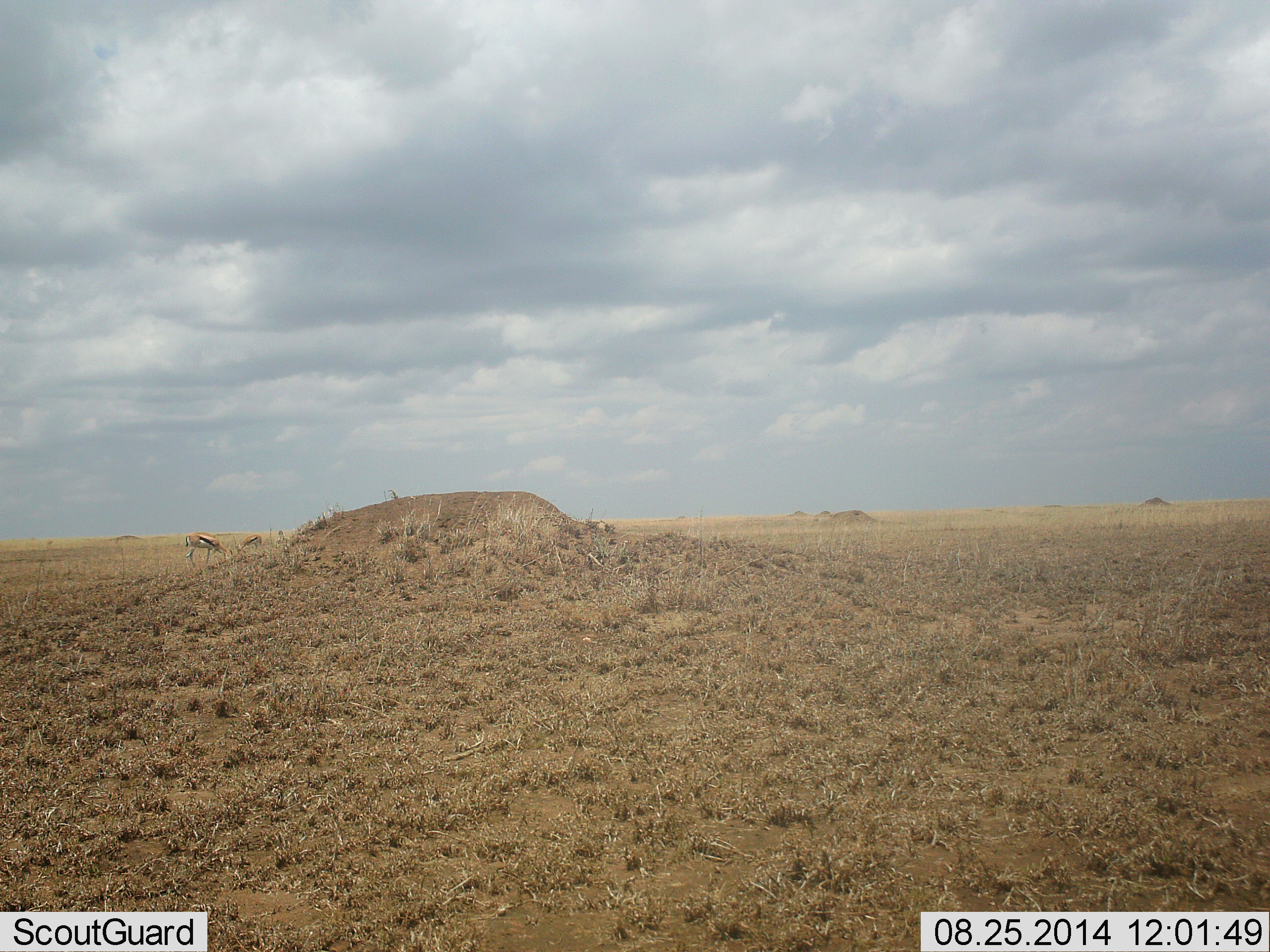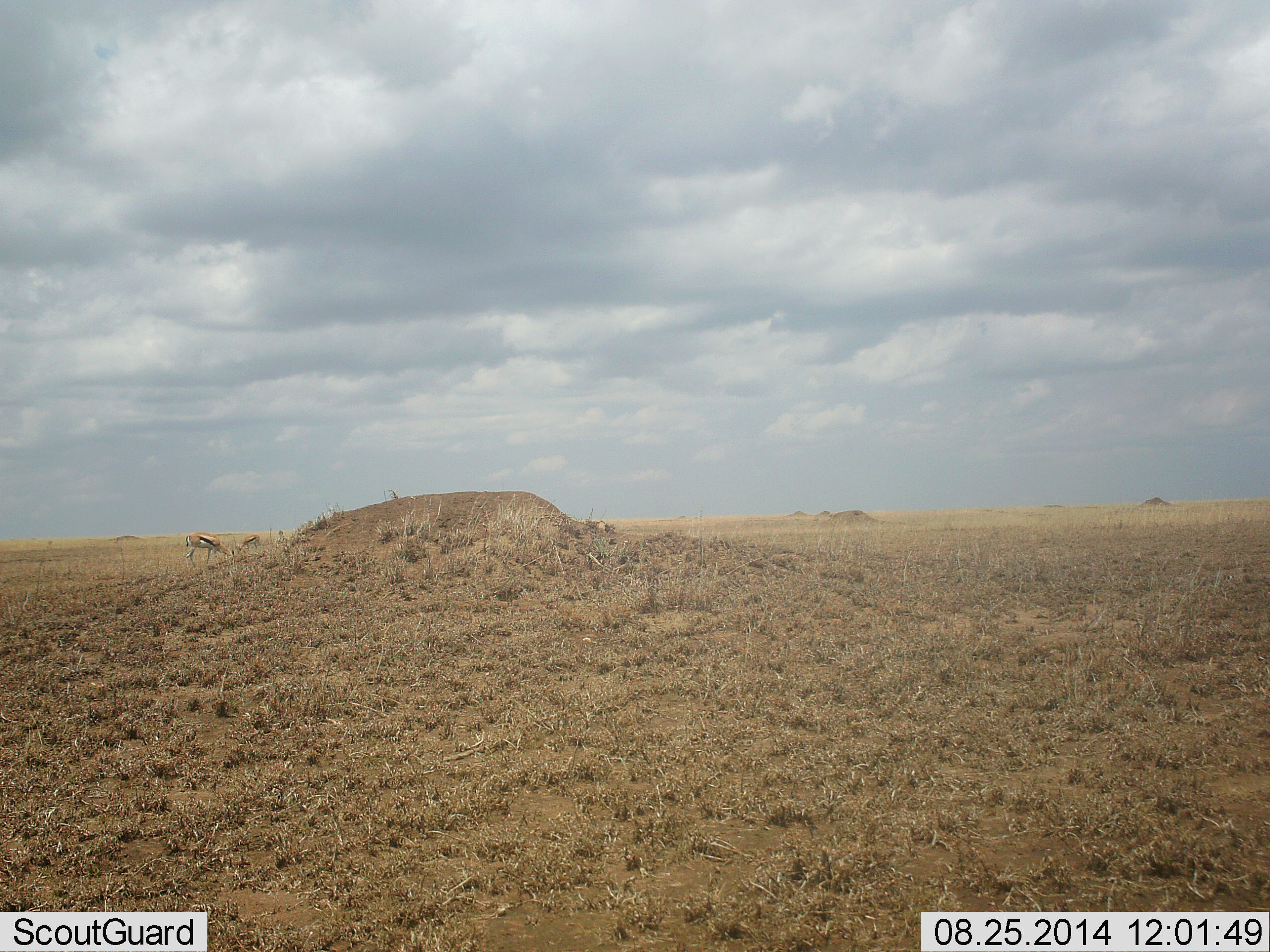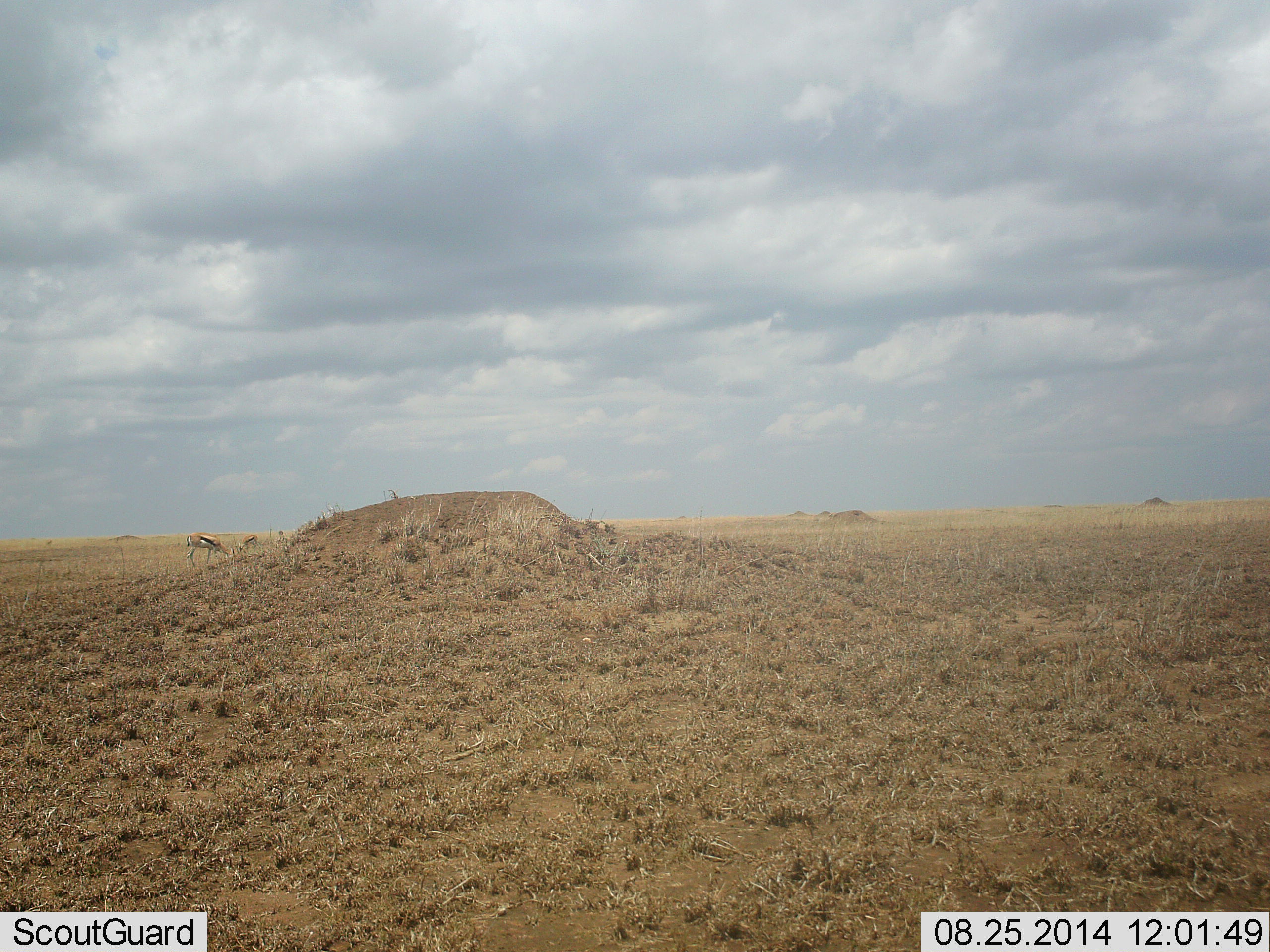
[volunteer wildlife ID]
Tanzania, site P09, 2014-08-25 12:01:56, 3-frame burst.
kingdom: Animalia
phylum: Chordata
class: Mammalia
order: Artiodactyla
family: Bovidae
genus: Eudorcas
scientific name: Eudorcas thomsonii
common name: thomson's gazelle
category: gazellethomsons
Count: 2.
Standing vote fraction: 18%.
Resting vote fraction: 0%.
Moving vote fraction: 0%.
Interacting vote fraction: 0%.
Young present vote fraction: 0%.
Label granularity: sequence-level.